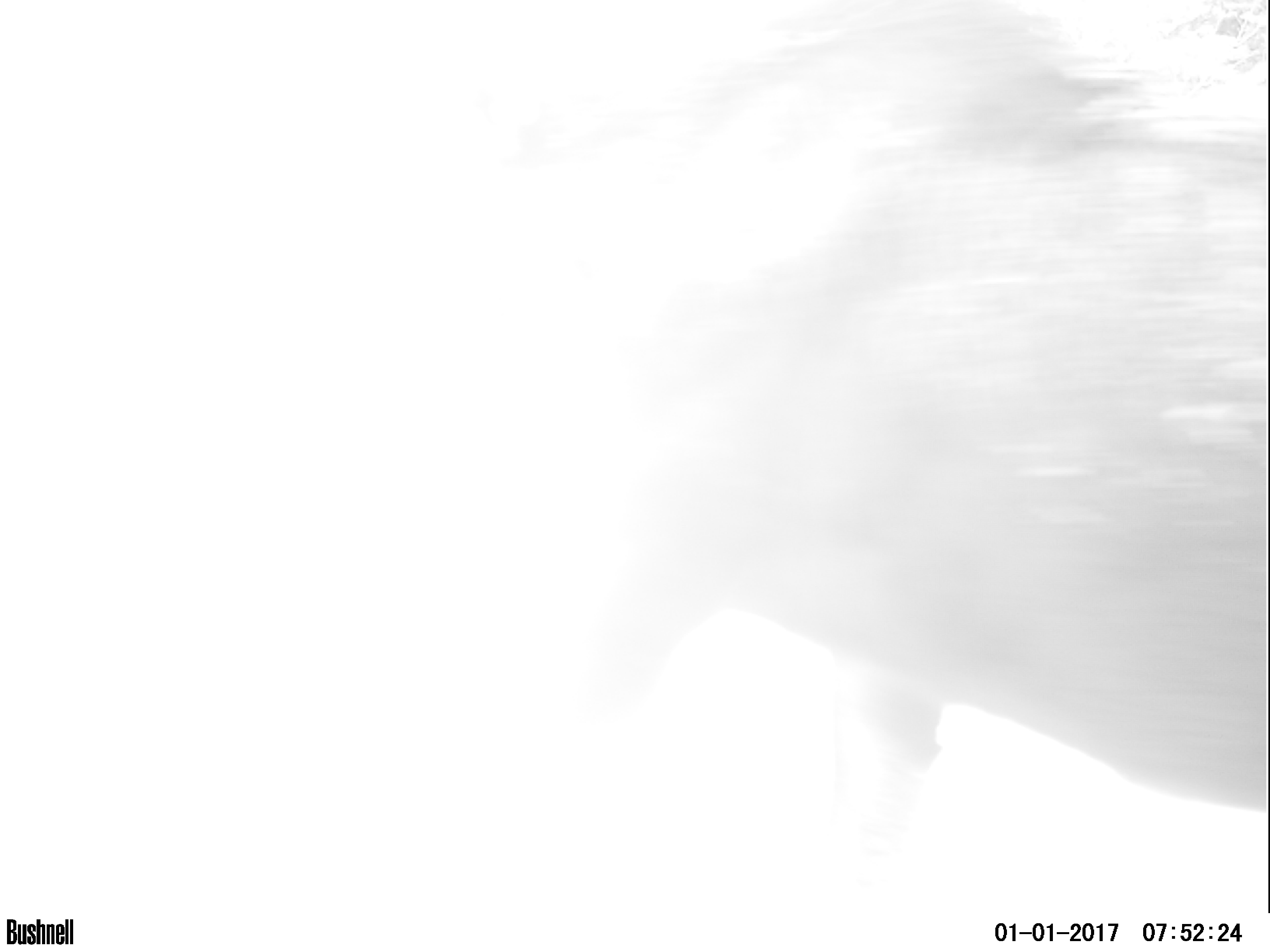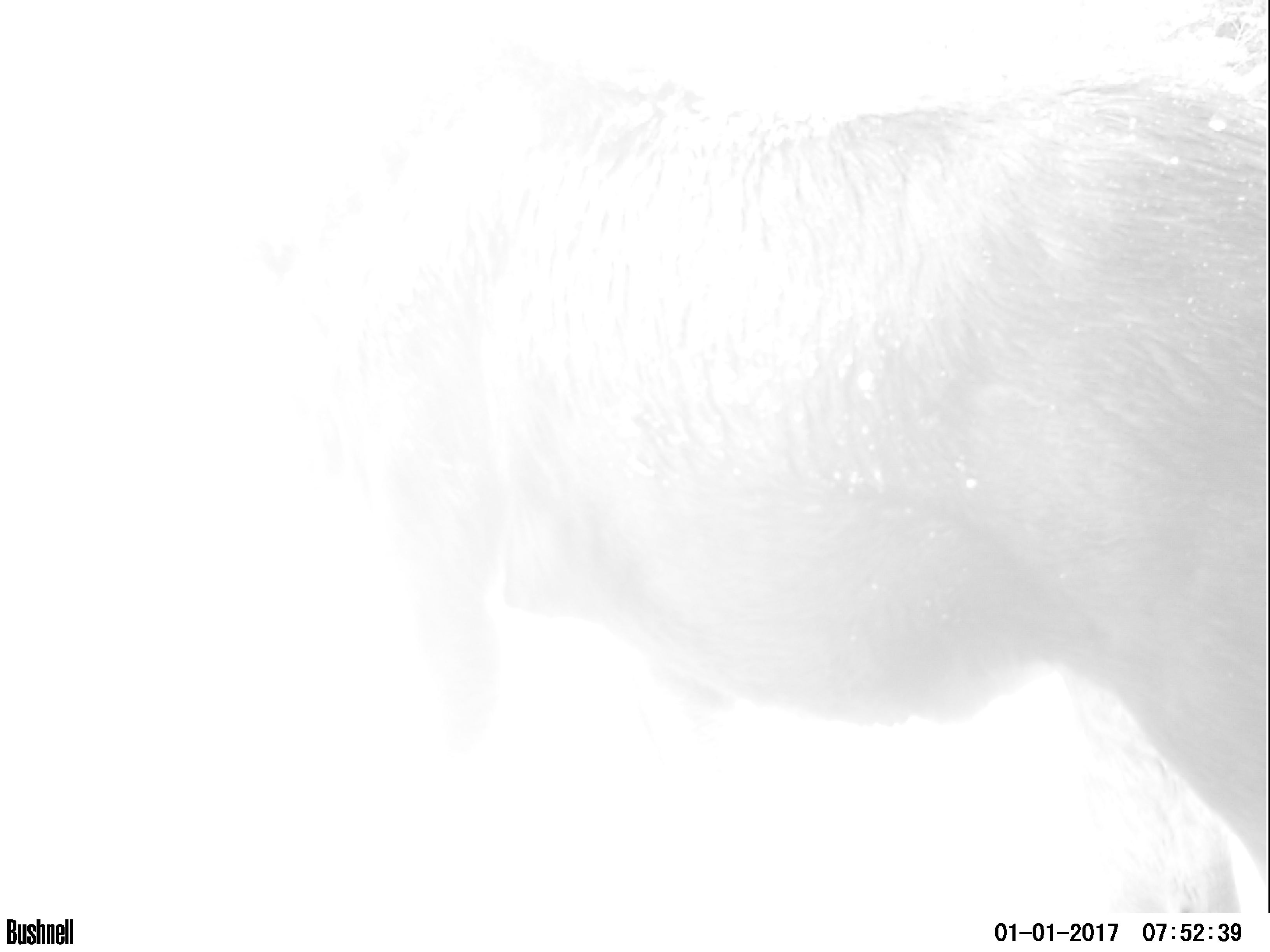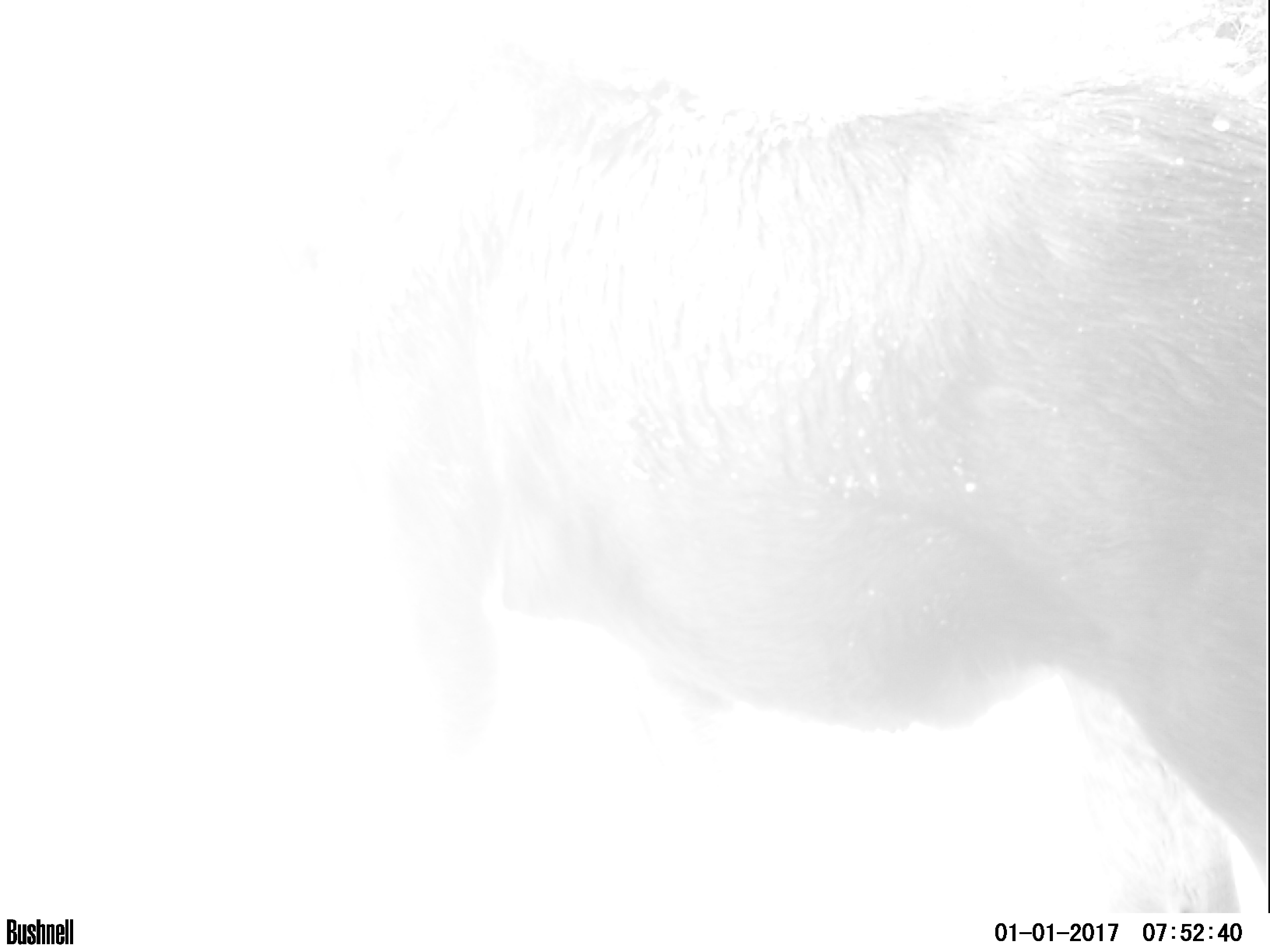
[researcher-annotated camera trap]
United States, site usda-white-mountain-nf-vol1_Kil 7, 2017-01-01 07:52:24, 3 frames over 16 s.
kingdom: Animalia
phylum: Chordata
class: Mammalia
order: Artiodactyla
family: Cervidae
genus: Alces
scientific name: Alces alces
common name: moose